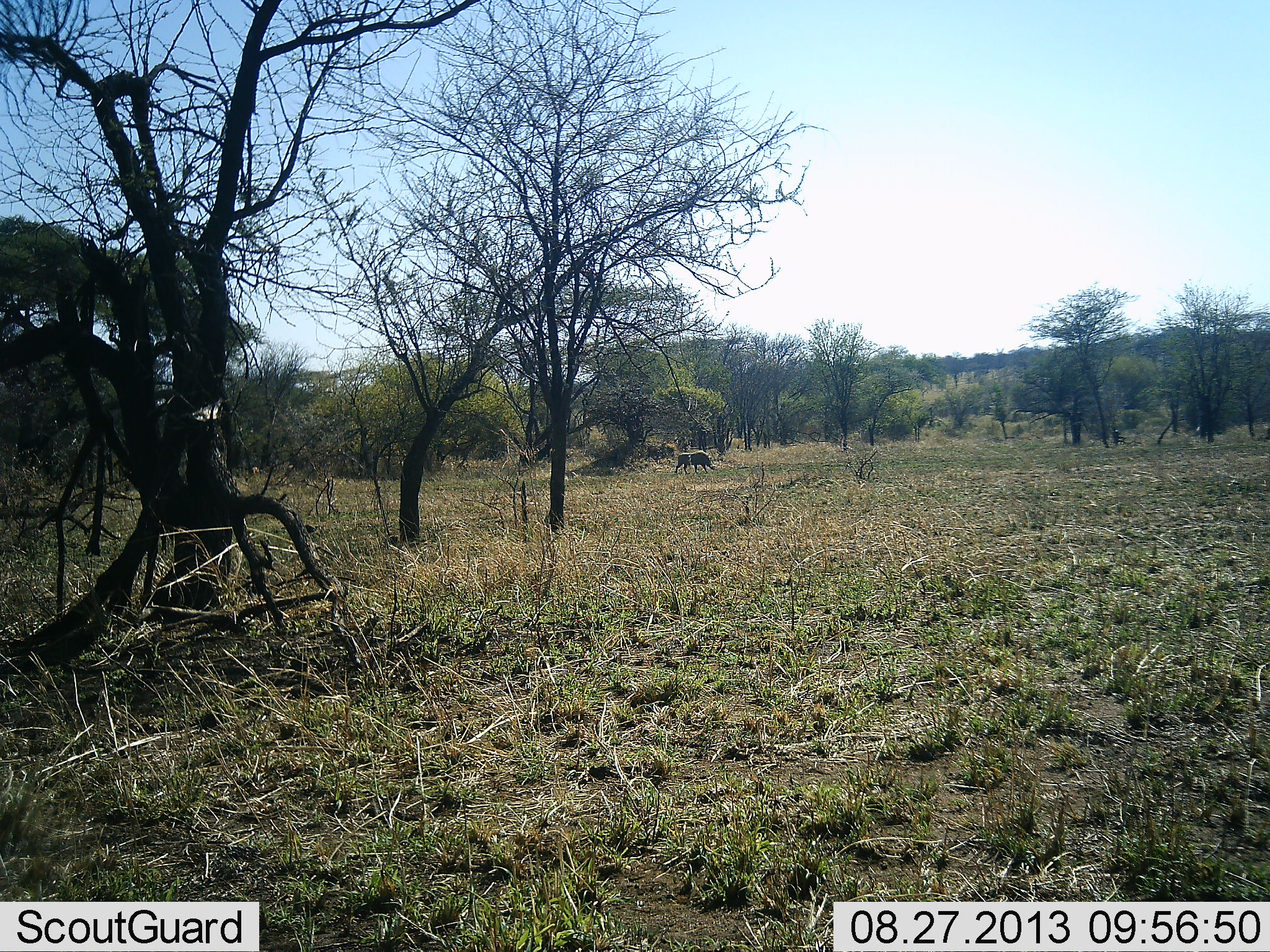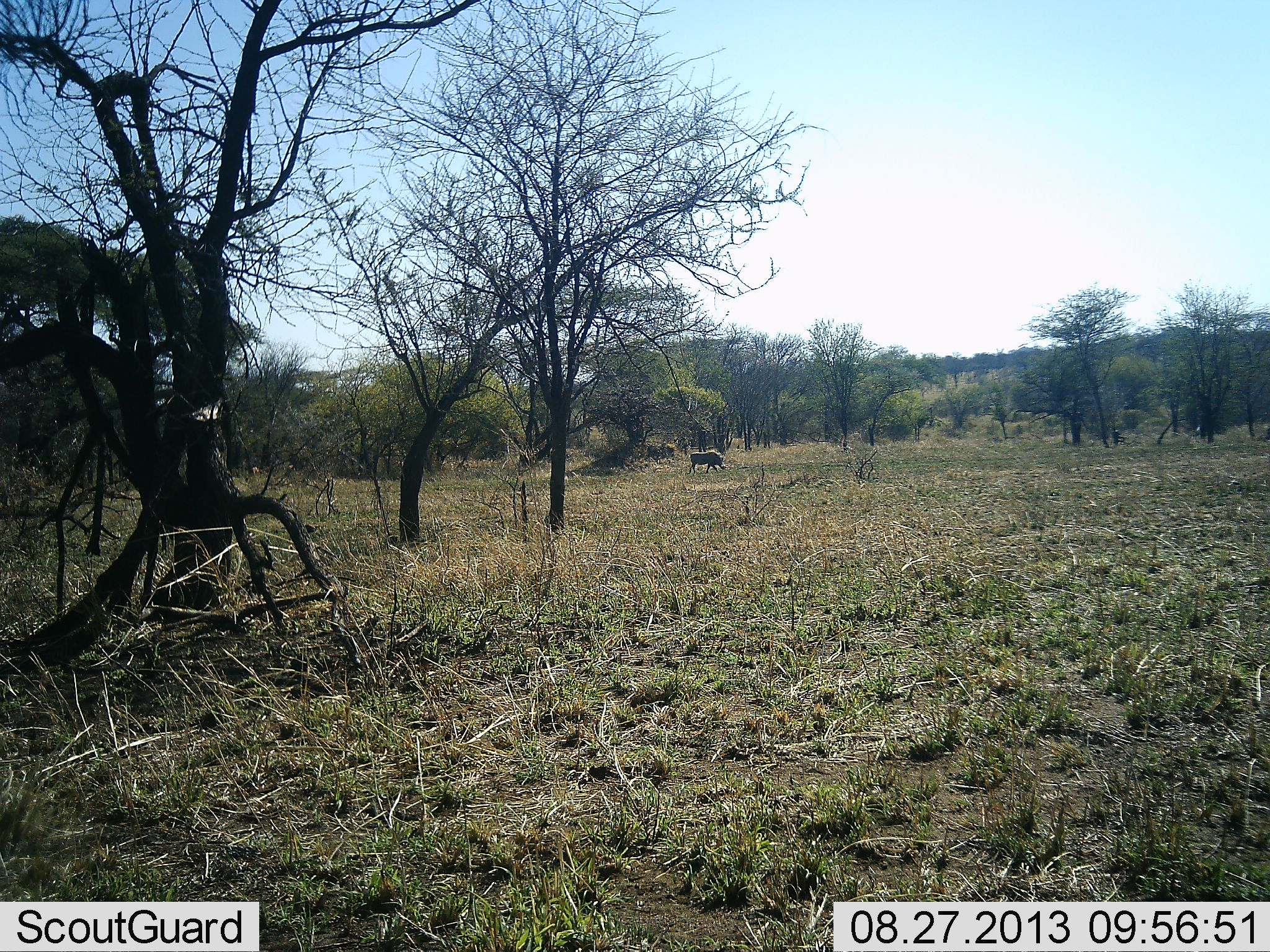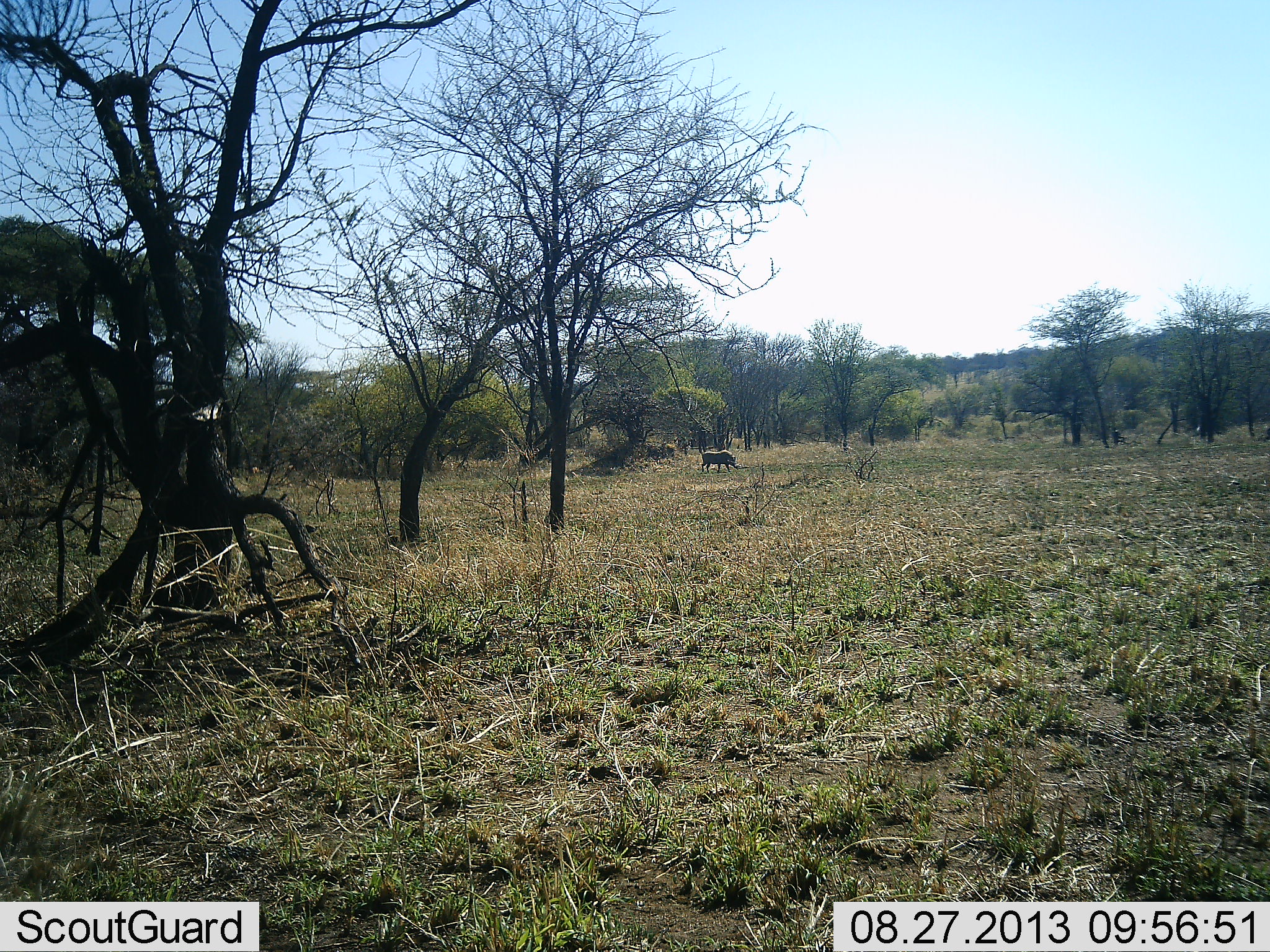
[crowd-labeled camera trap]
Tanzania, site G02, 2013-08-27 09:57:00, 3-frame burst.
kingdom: Animalia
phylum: Chordata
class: Mammalia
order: Artiodactyla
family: Suidae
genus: Phacochoerus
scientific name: Phacochoerus africanus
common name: warthog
Warthog (Phacochoerus africanus), count 1. Behavior (volunteer vote fractions): standing 0%, resting 0%, moving 100%, interacting 0%. Young present (vote fraction): 0%. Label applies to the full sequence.